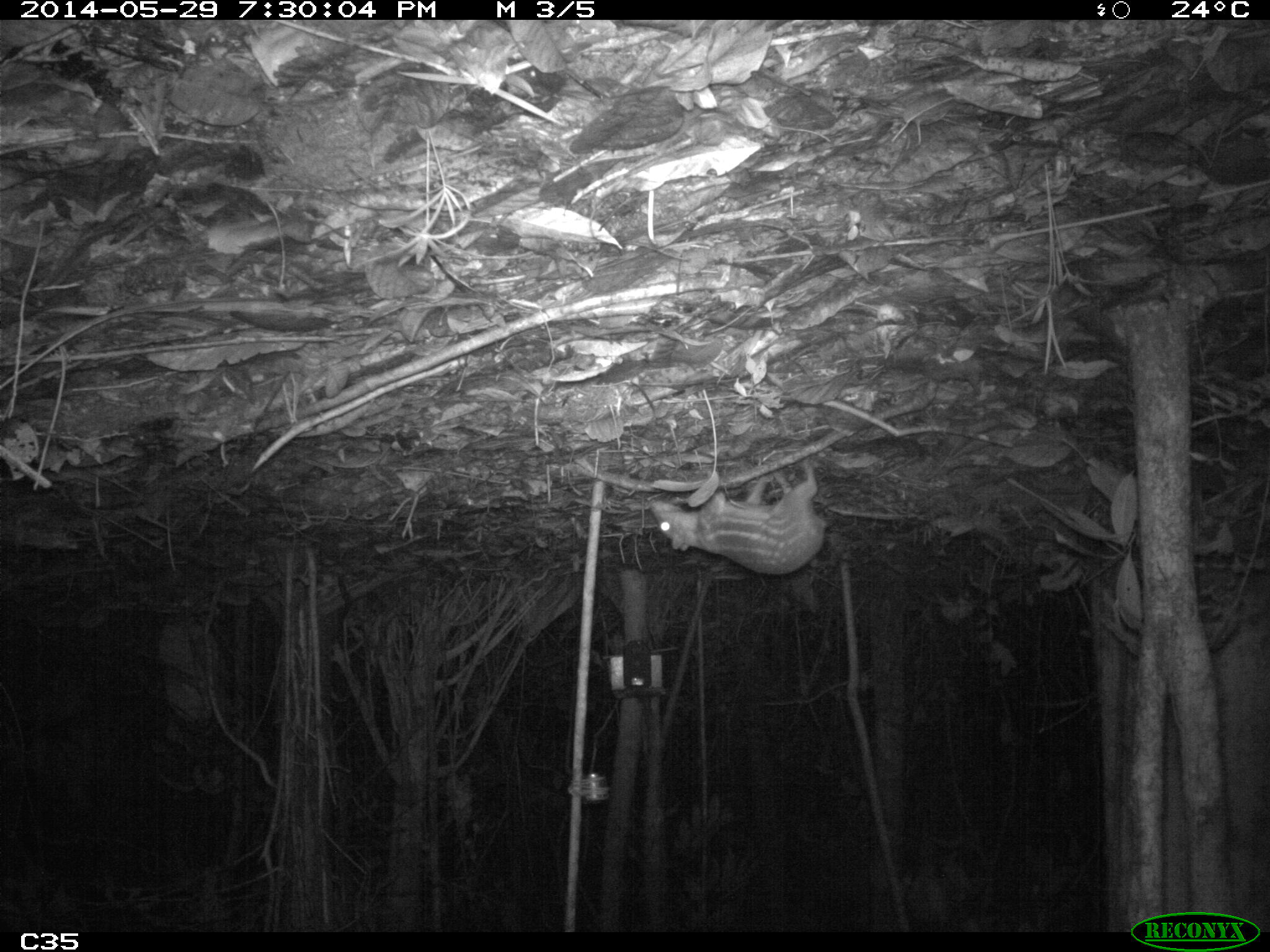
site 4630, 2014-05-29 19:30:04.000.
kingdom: Animalia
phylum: Chordata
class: Mammalia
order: Rodentia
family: Cuniculidae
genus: Cuniculus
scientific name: Cuniculus paca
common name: spotted paca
Cuniculus paca (spotted paca), count 1, age adult.